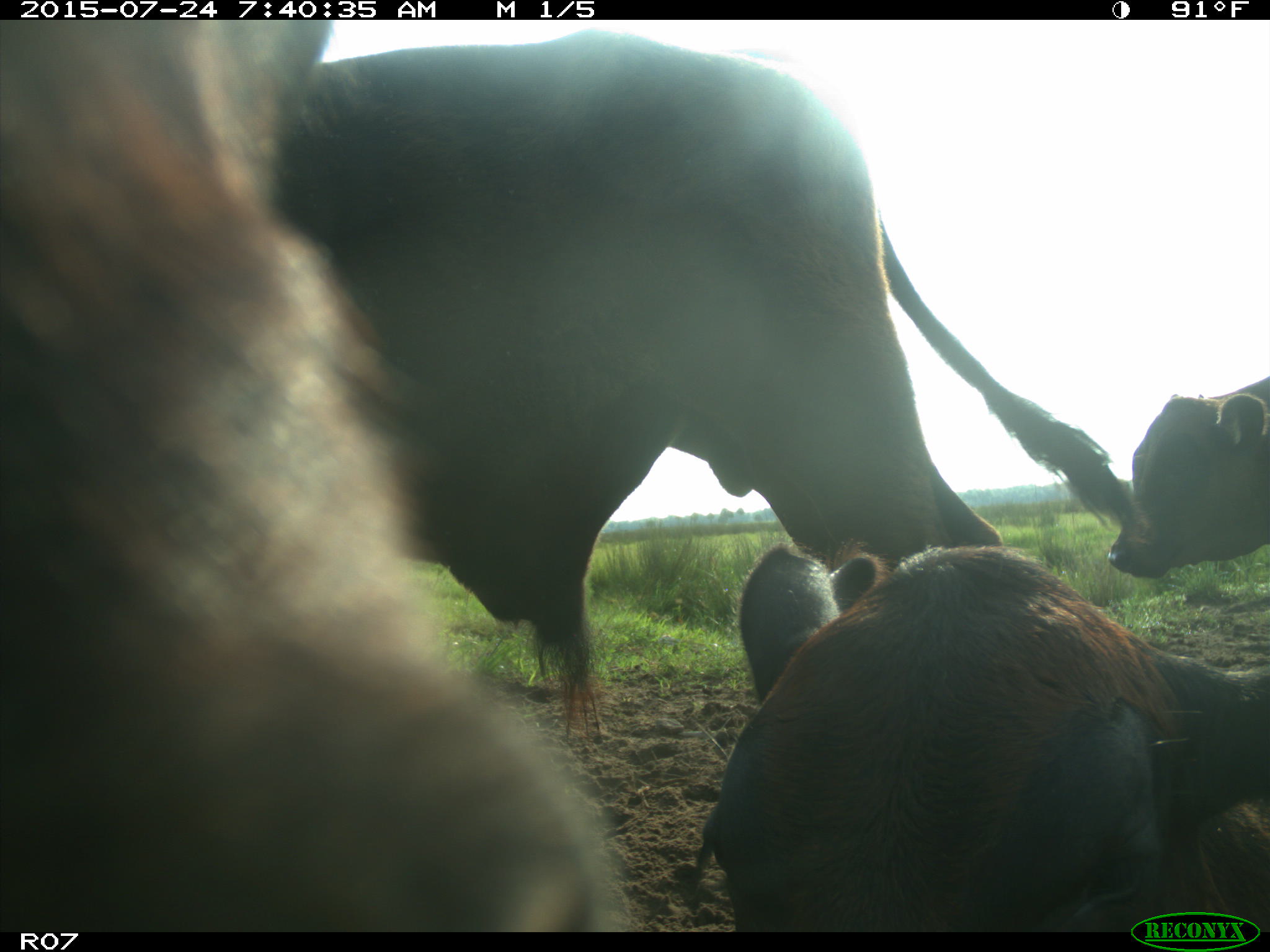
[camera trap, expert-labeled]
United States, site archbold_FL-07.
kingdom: Animalia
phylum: Chordata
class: Mammalia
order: Artiodactyla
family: Bovidae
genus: Bos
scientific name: Bos taurus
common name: domestic cow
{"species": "Bos taurus (domestic cow)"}